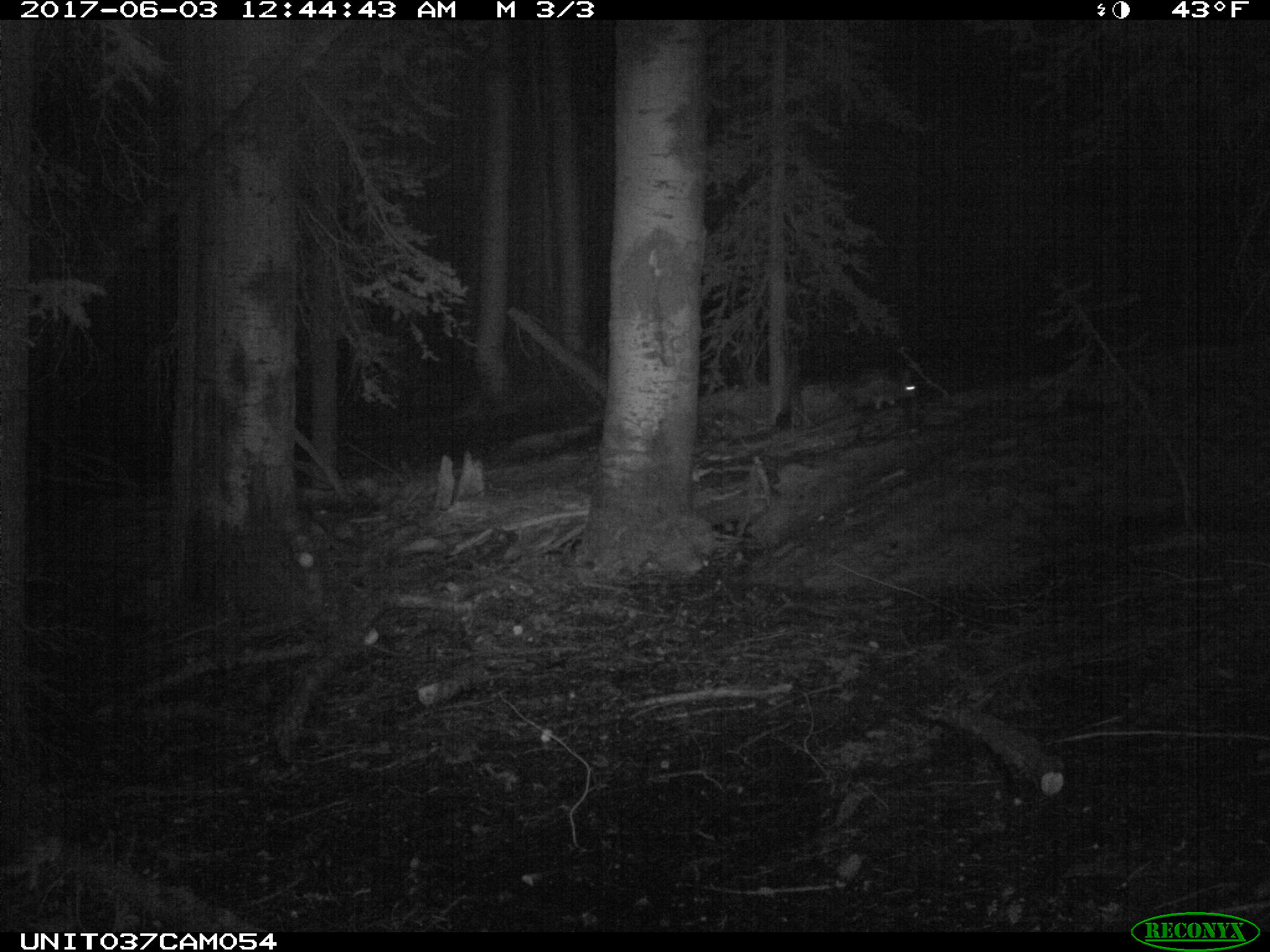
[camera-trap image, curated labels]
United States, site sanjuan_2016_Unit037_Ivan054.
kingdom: Animalia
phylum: Chordata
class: Mammalia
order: Lagomorpha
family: Leporidae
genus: Lepus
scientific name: Lepus americanus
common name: snowshoe hare